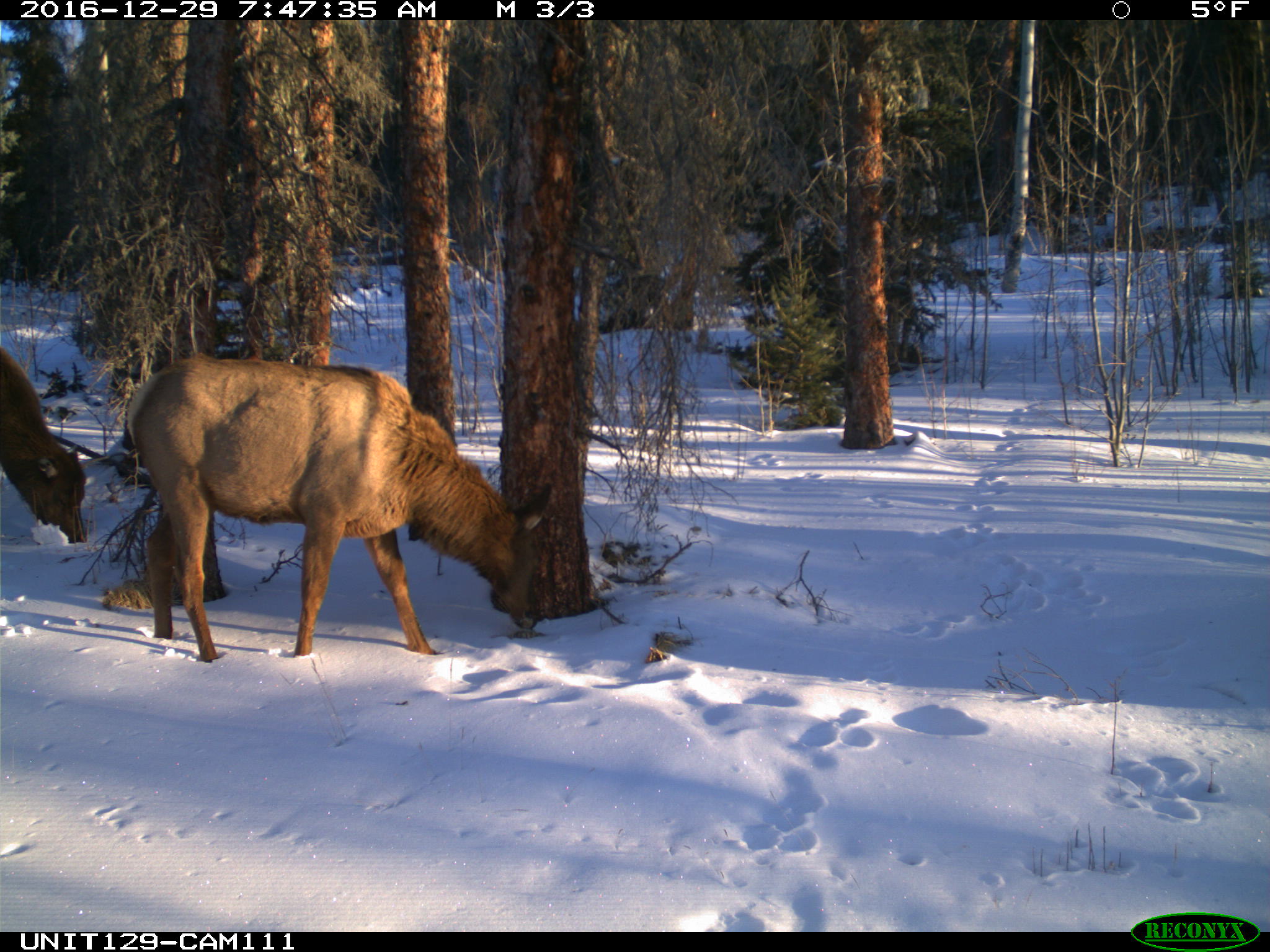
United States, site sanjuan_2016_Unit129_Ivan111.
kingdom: Animalia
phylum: Chordata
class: Mammalia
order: Artiodactyla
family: Cervidae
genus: Cervus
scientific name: Cervus elaphus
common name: red deer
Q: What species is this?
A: Cervus elaphus (red deer).